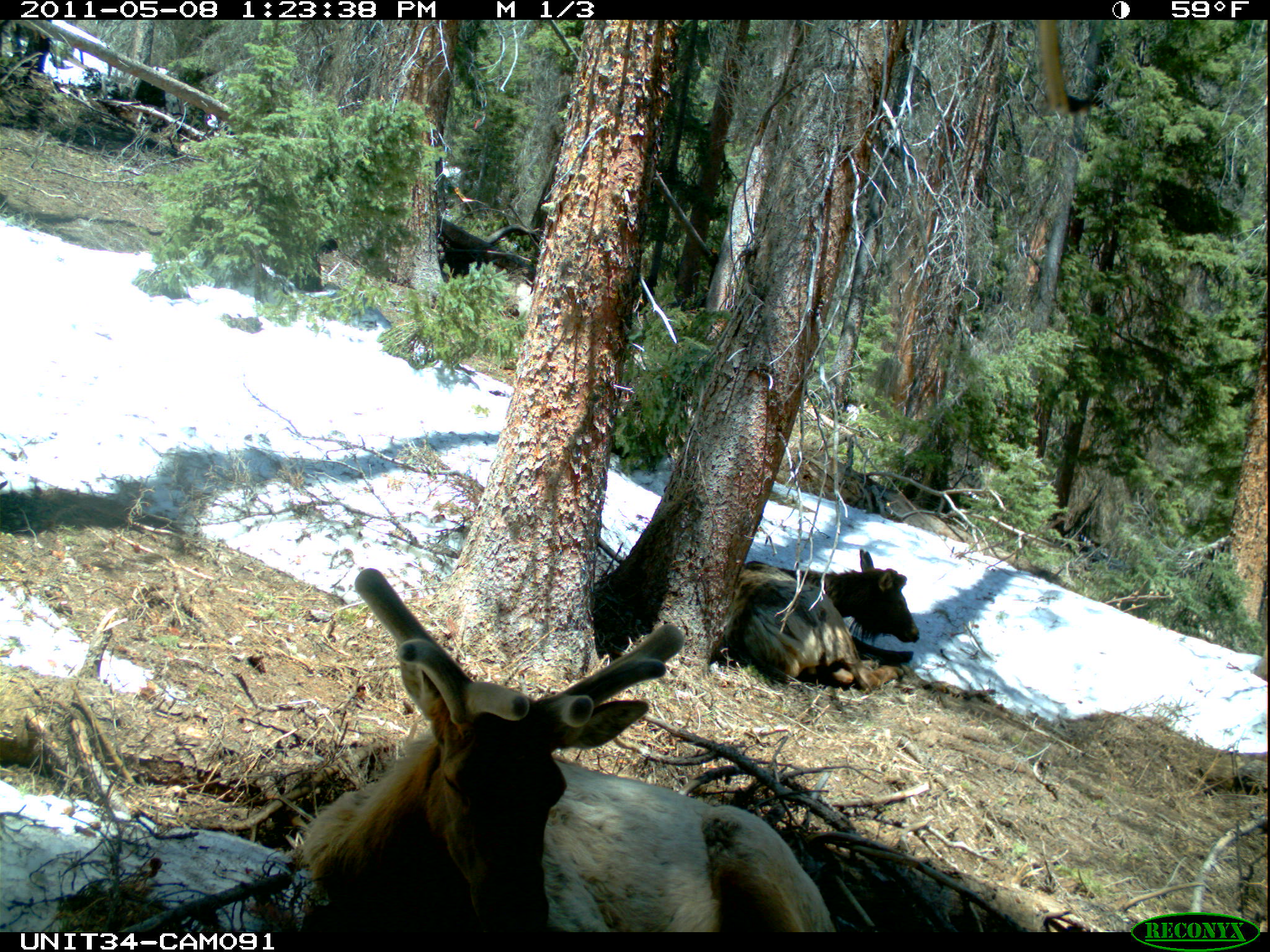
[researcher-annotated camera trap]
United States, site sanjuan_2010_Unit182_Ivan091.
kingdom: Animalia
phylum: Chordata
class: Mammalia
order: Artiodactyla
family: Cervidae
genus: Cervus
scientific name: Cervus elaphus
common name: red deer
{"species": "Cervus elaphus (red deer)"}